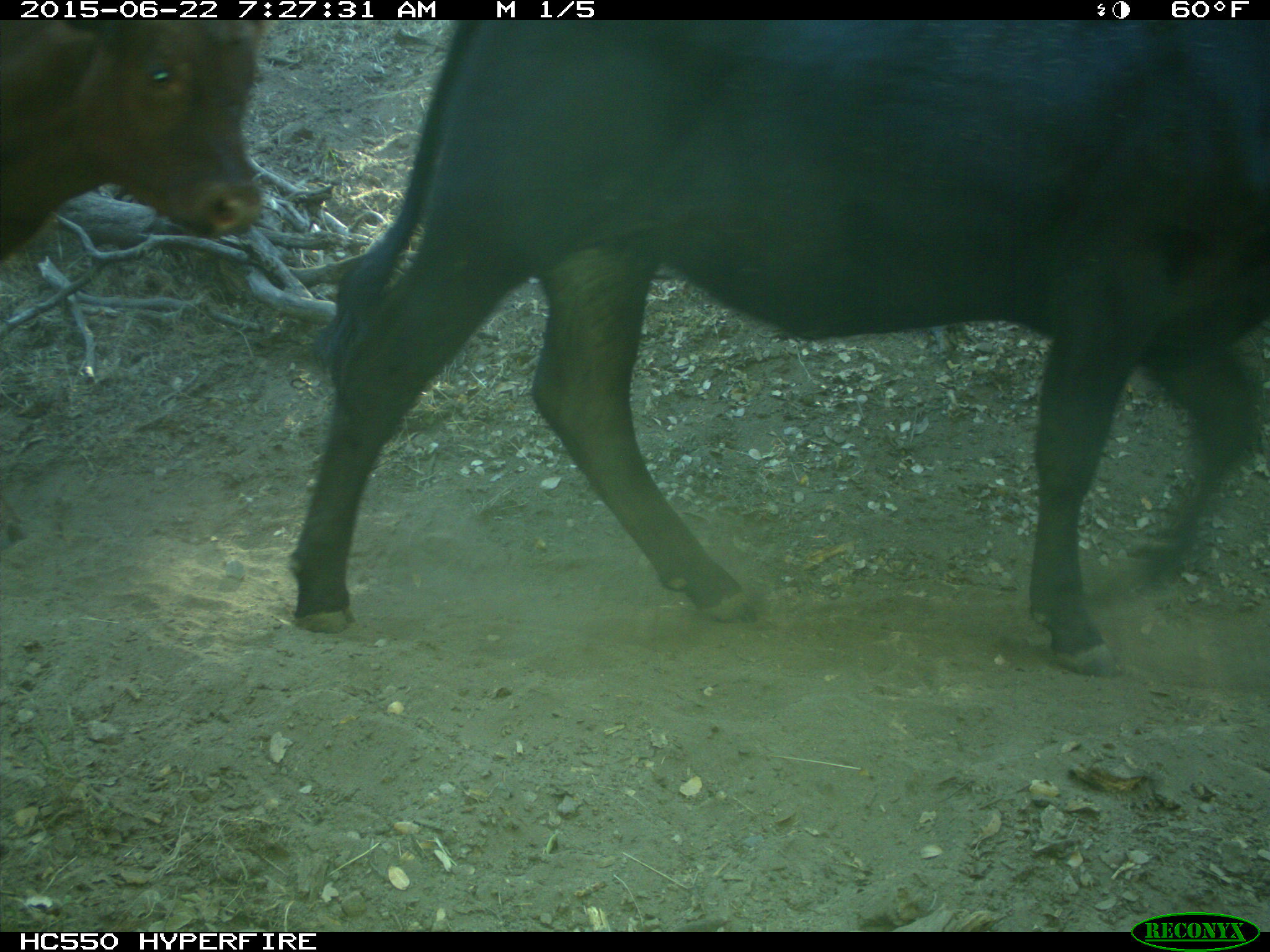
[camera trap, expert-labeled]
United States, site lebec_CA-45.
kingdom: Animalia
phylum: Chordata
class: Mammalia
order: Artiodactyla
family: Bovidae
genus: Bos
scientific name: Bos taurus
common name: domestic cow